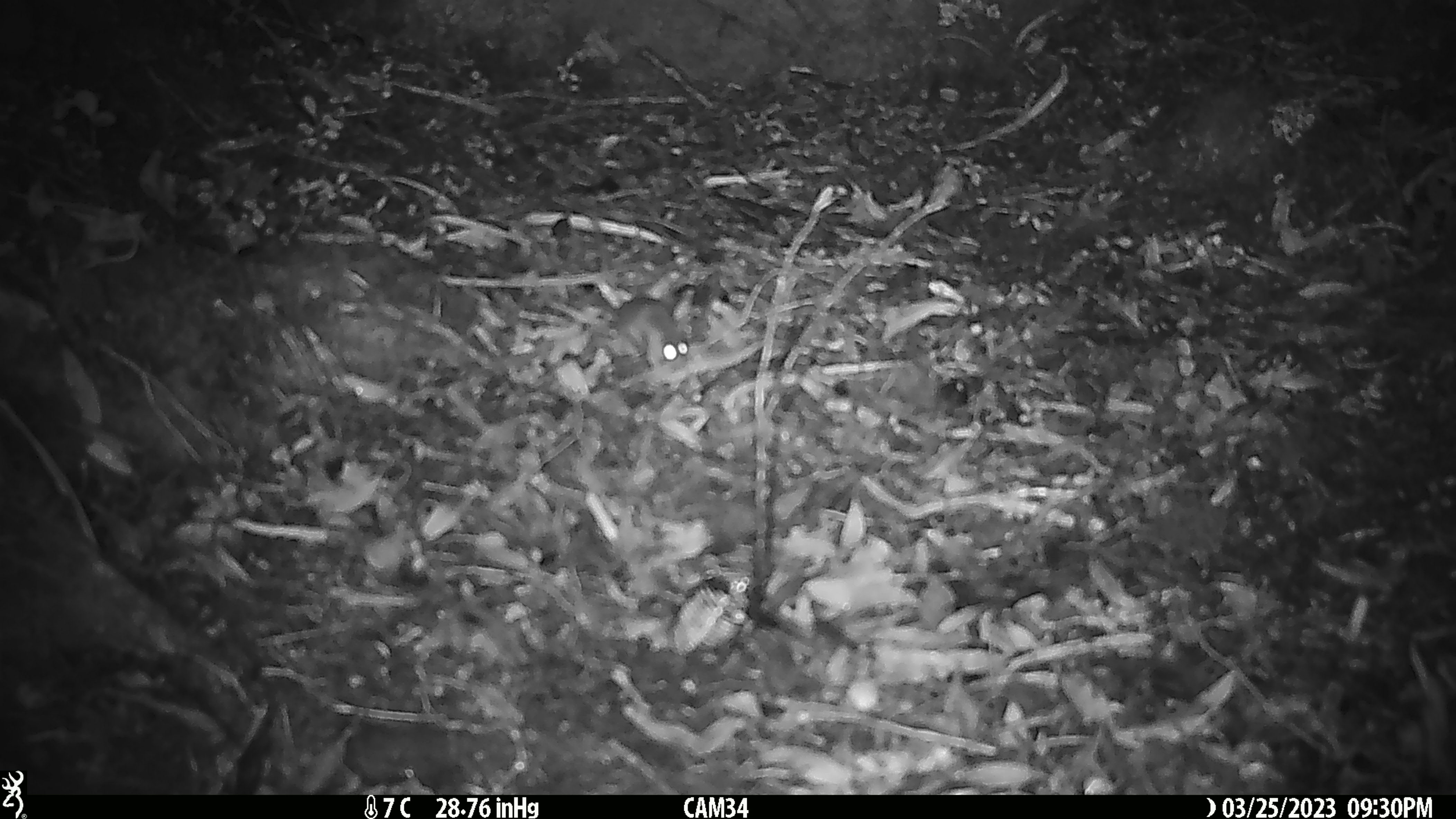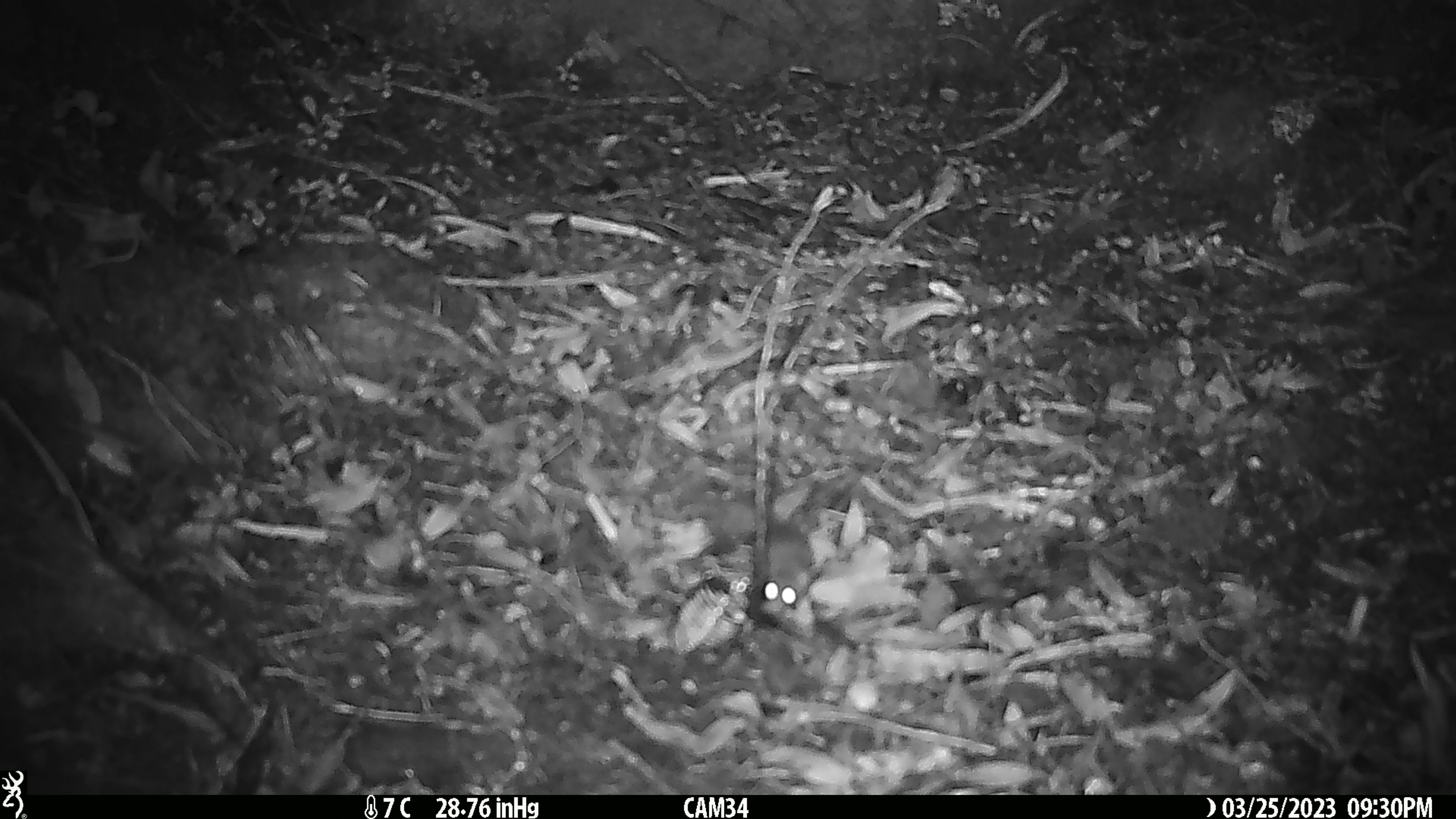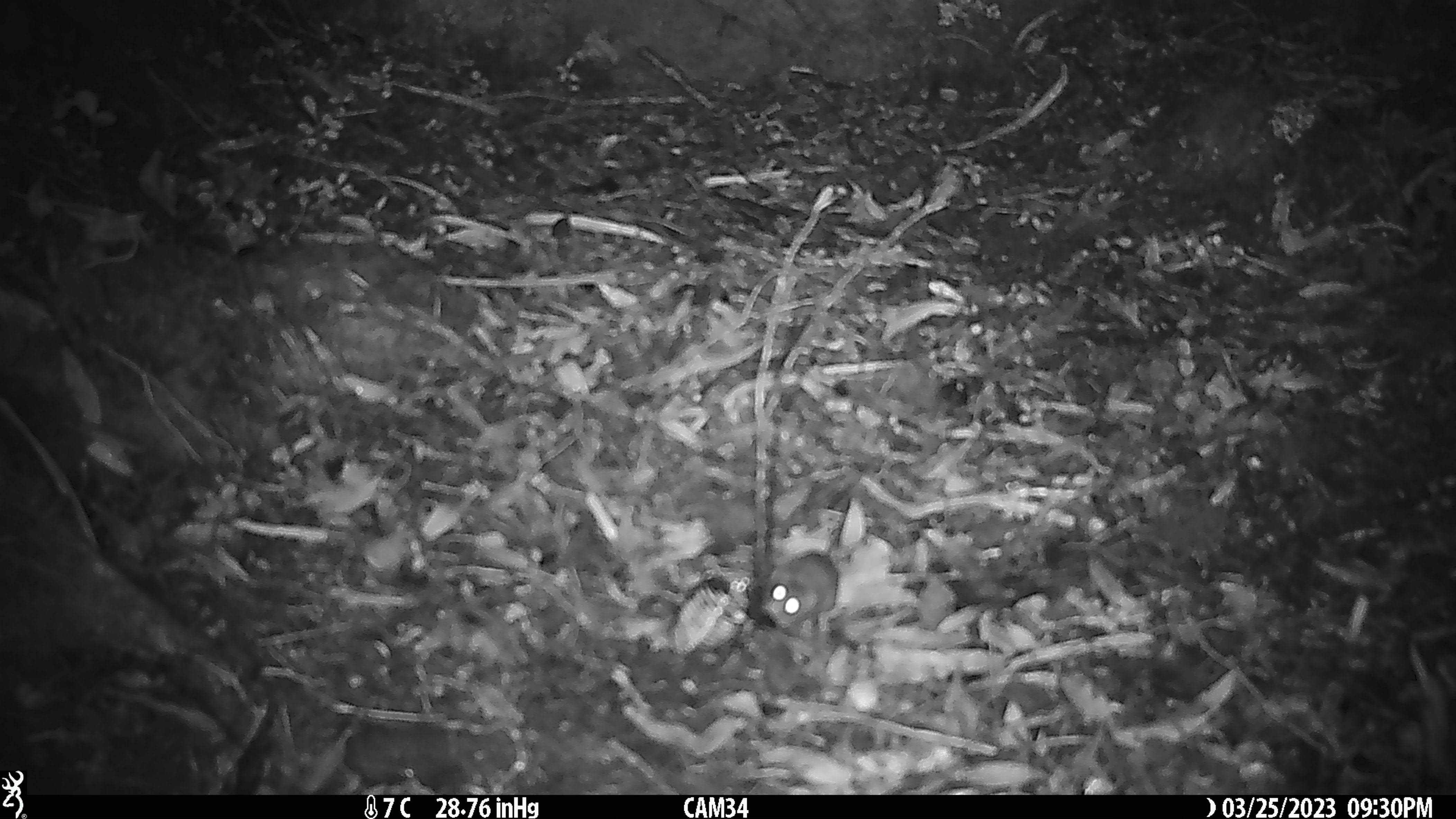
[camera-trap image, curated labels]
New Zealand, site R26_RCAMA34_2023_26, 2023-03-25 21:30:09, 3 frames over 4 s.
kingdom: Animalia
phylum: Chordata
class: Mammalia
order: Rodentia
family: Muridae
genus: Mus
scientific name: Mus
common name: mouse